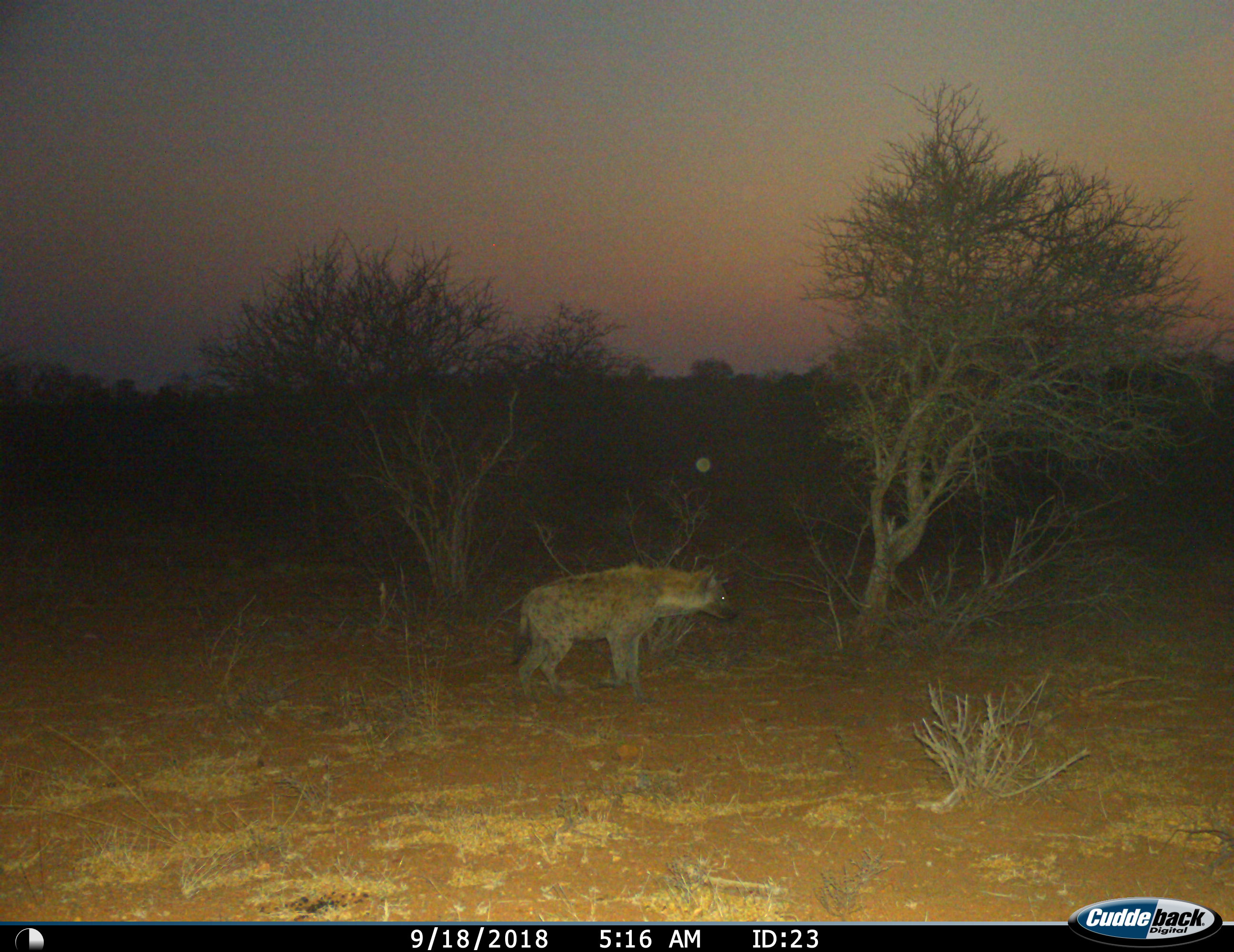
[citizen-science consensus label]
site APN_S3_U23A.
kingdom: Animalia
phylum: Chordata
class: Mammalia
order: Carnivora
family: Hyaenidae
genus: Crocuta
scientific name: Crocuta crocuta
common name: spotted hyena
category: hyenaspotted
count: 1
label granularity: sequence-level